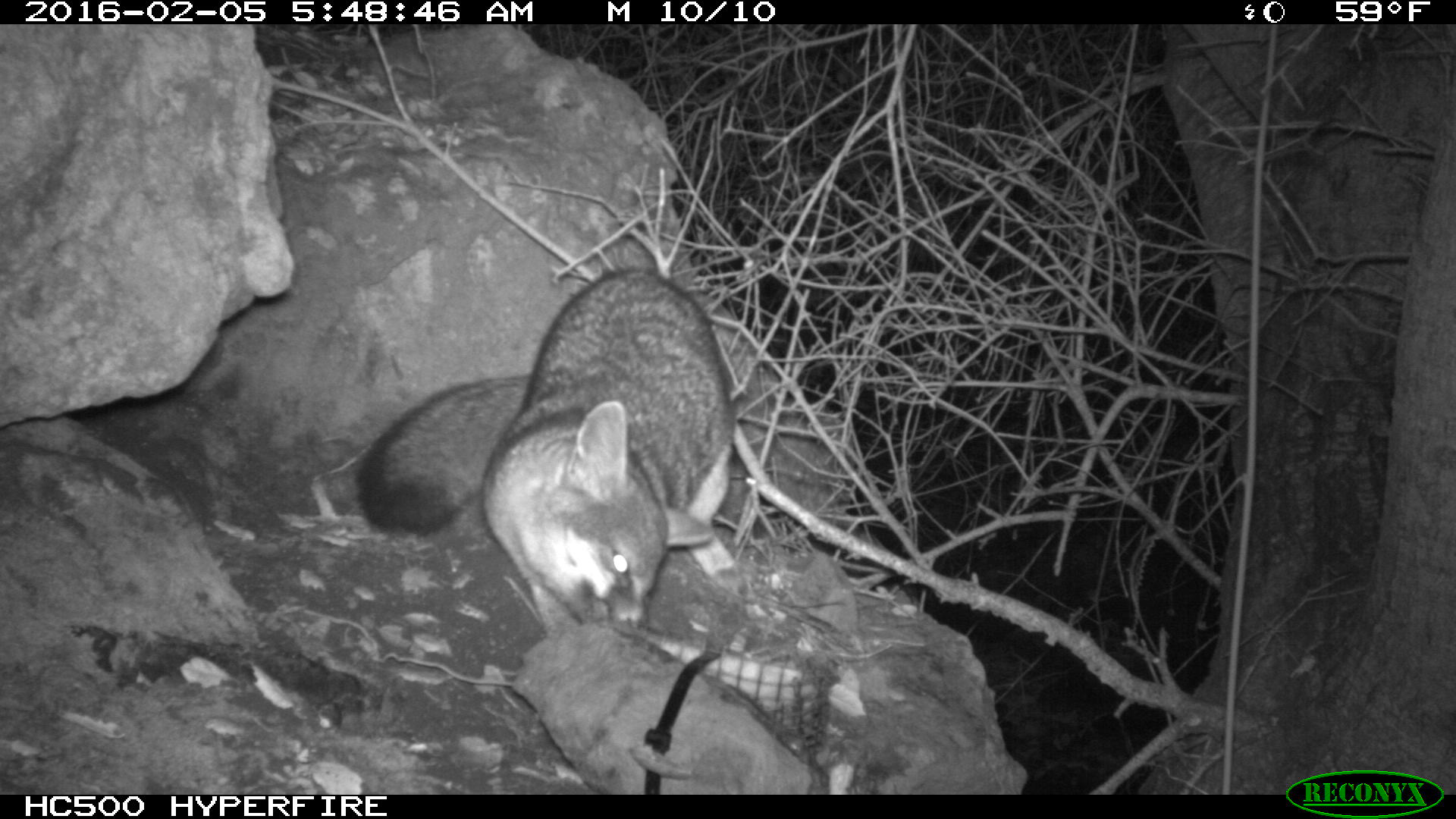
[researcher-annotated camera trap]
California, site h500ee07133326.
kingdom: Animalia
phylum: Chordata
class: Mammalia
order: Carnivora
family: Canidae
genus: Urocyon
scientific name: Urocyon littoralis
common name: island fox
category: fox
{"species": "fox (island fox) (Urocyon littoralis)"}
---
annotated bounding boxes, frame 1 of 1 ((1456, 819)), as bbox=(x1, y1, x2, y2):
fox: bbox=(353, 271, 755, 636)